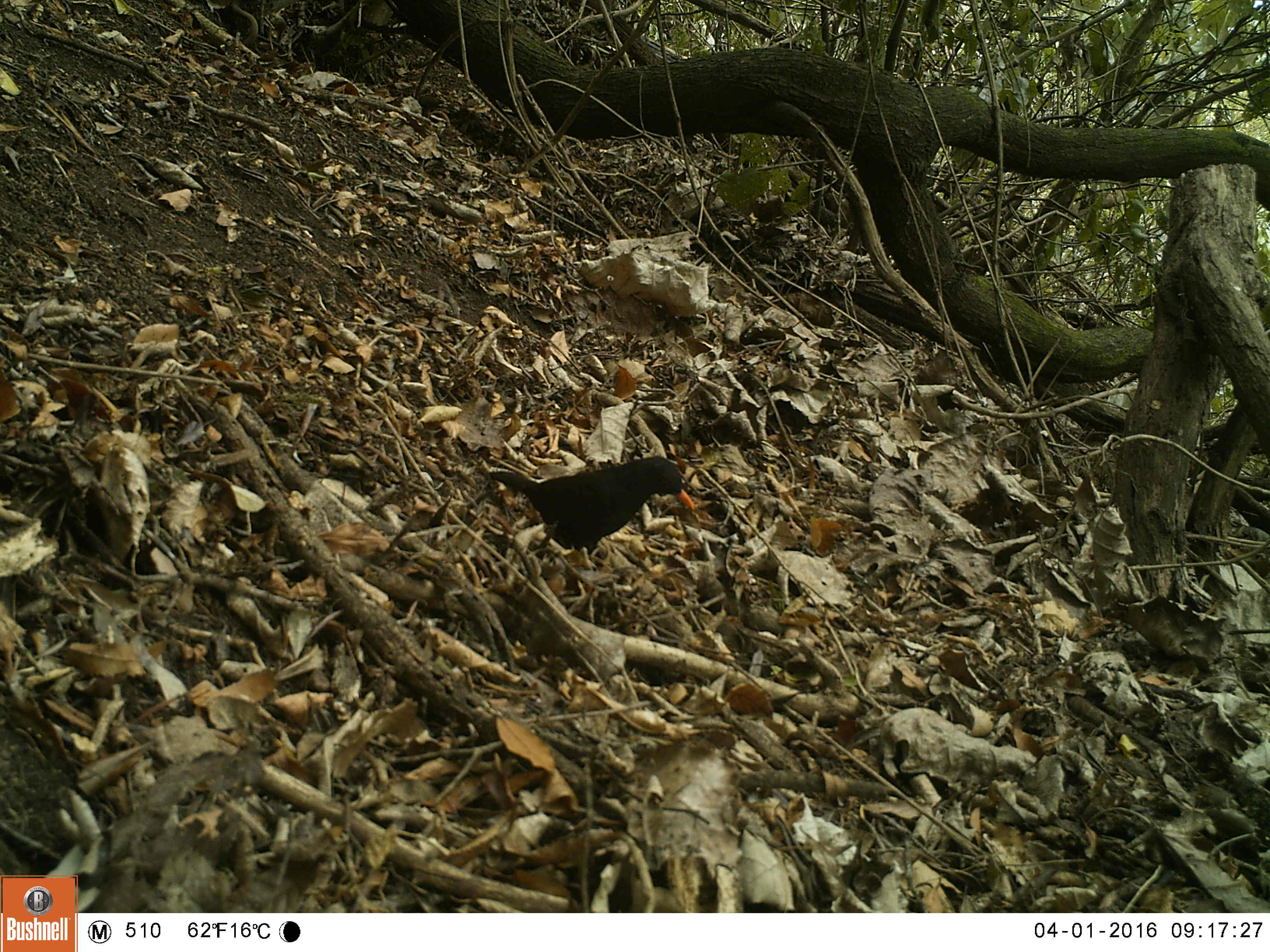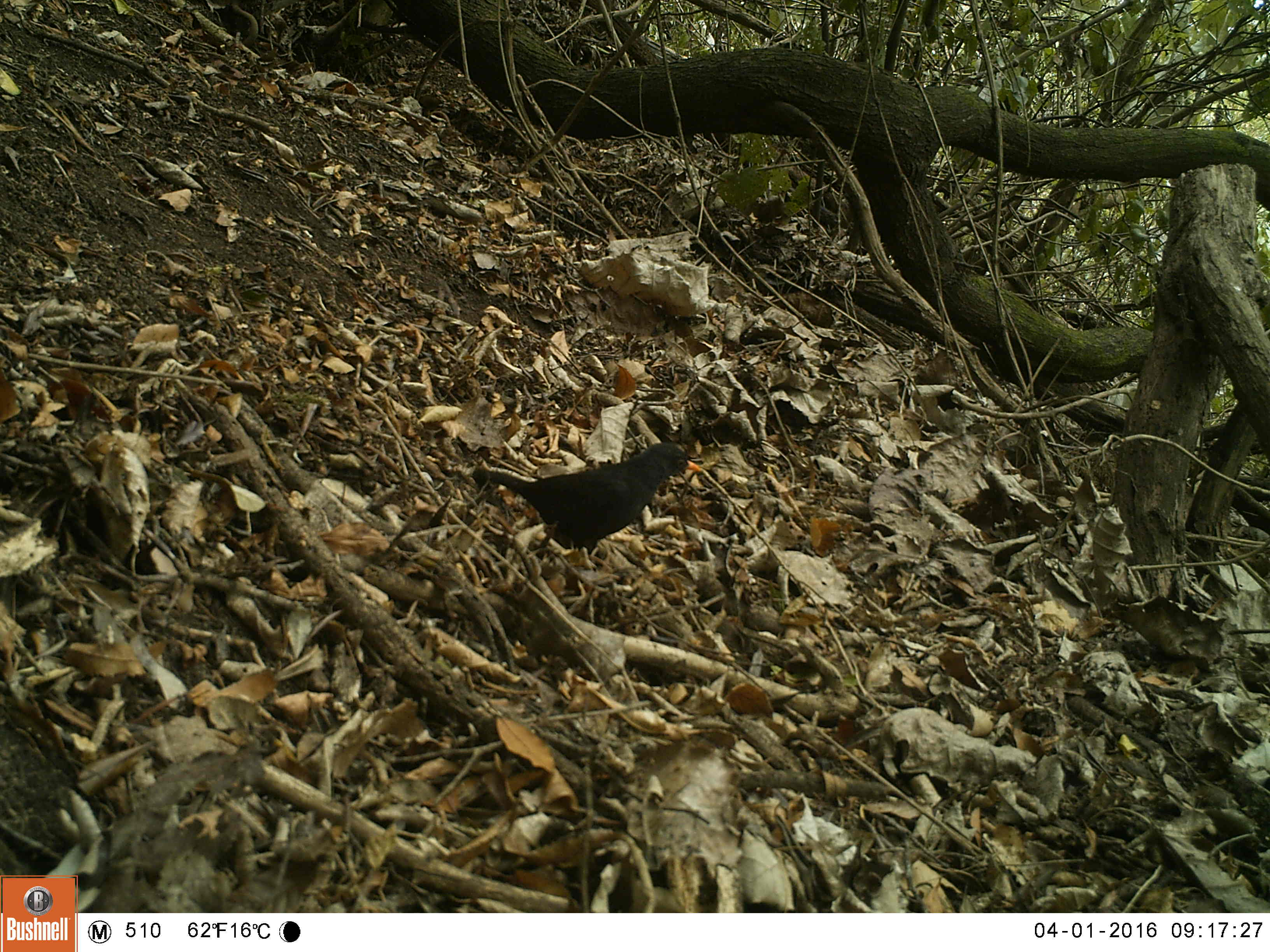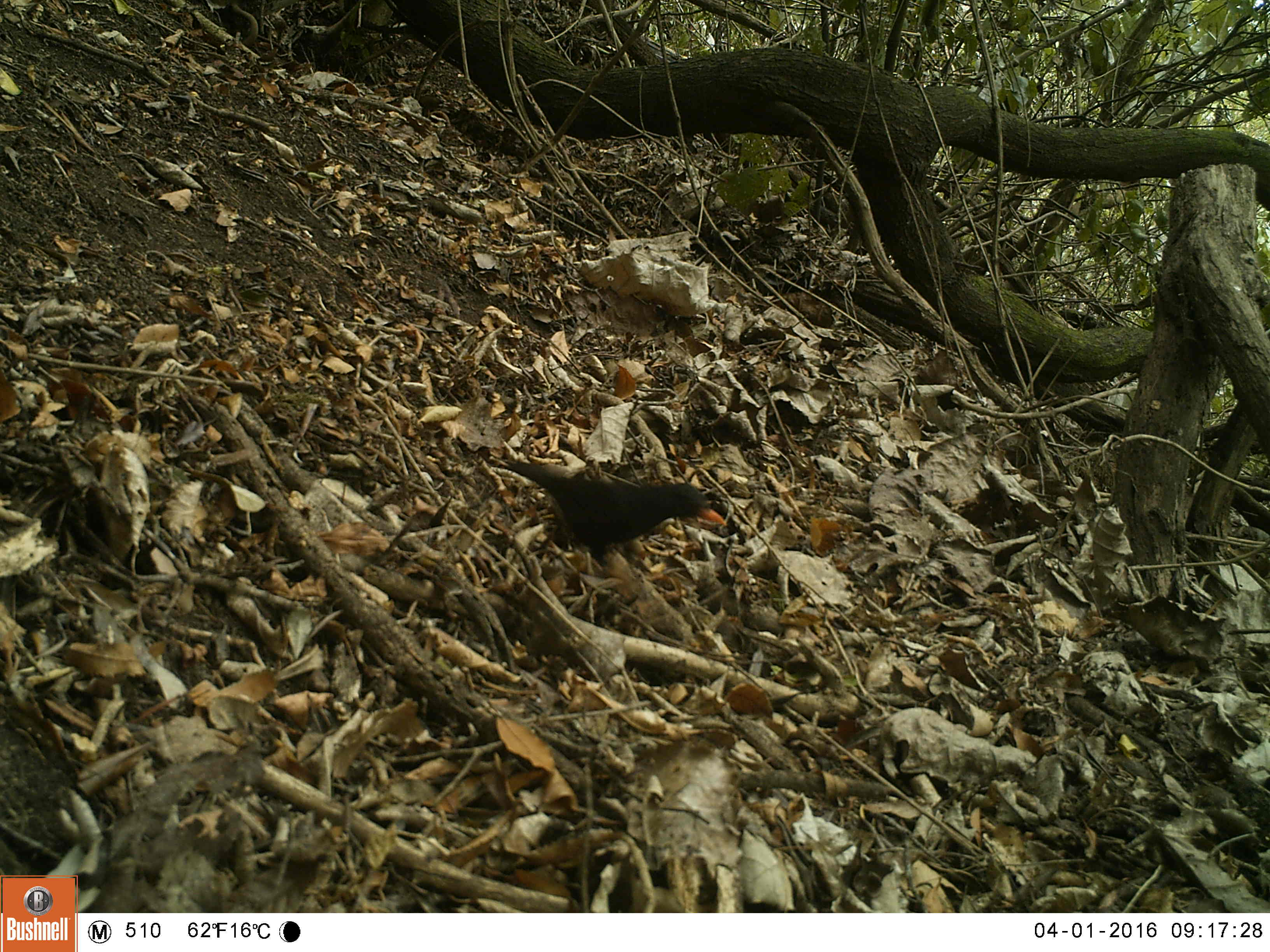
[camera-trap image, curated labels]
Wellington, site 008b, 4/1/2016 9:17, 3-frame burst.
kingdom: Animalia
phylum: Chordata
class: Aves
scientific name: Aves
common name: bird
Bird (Aves).